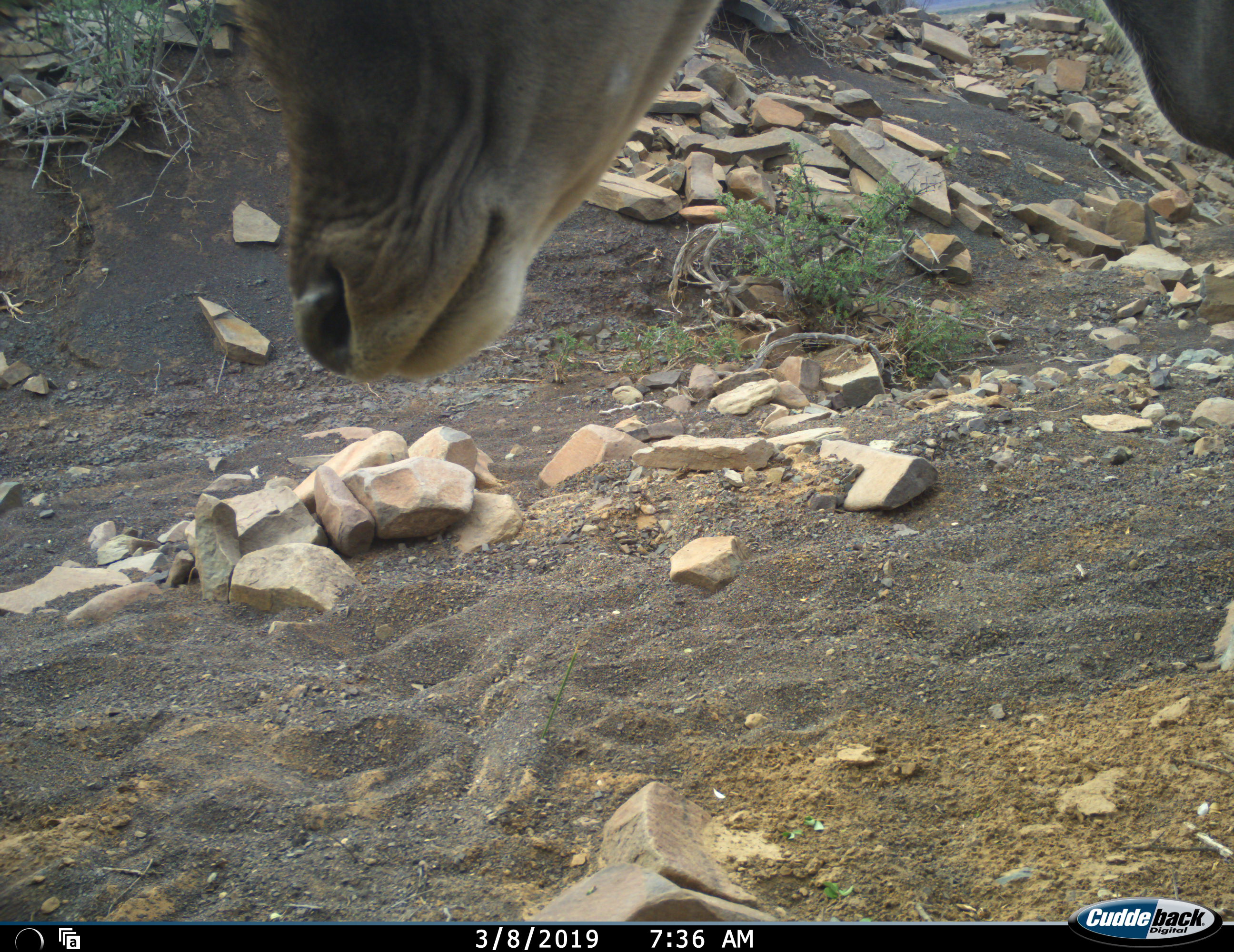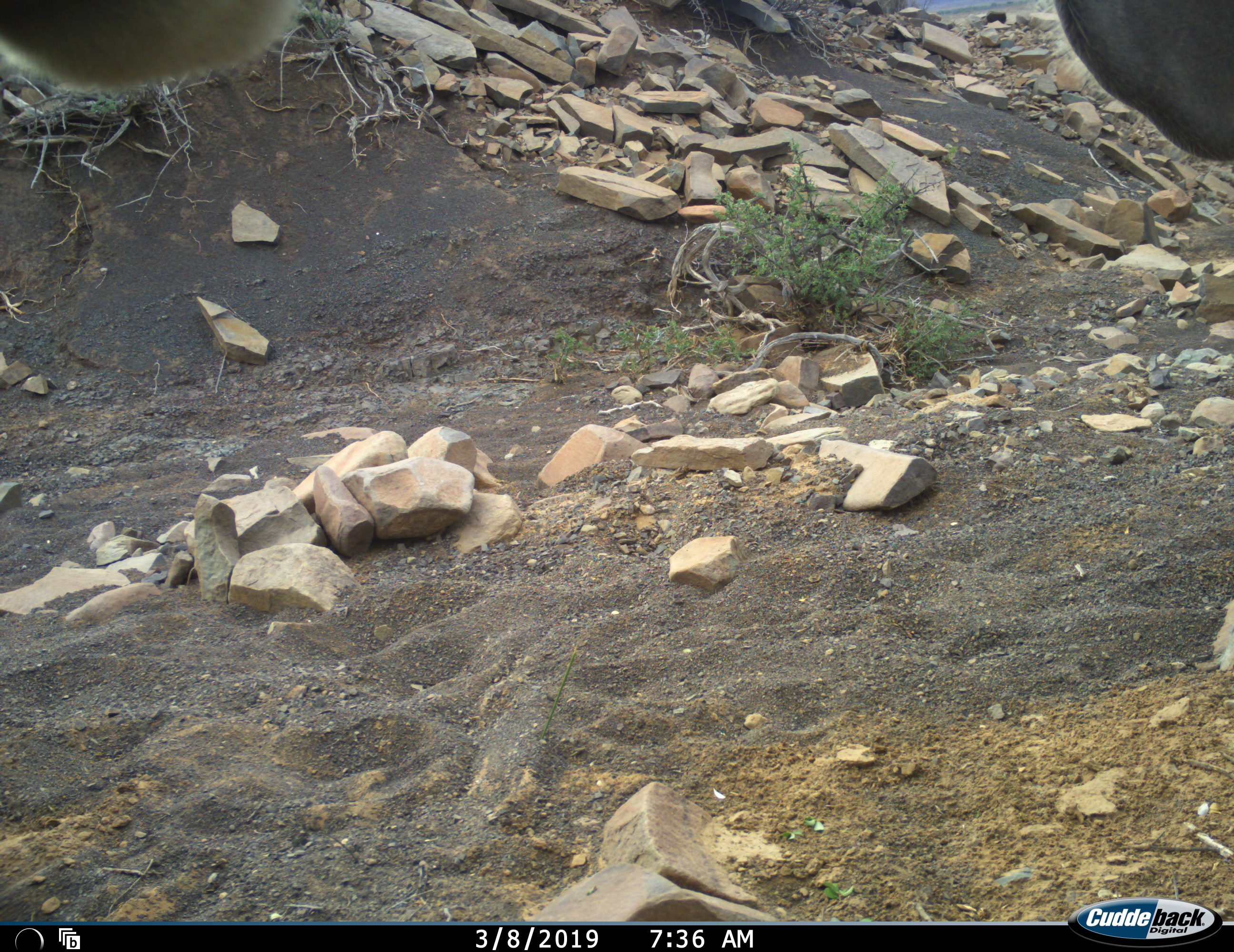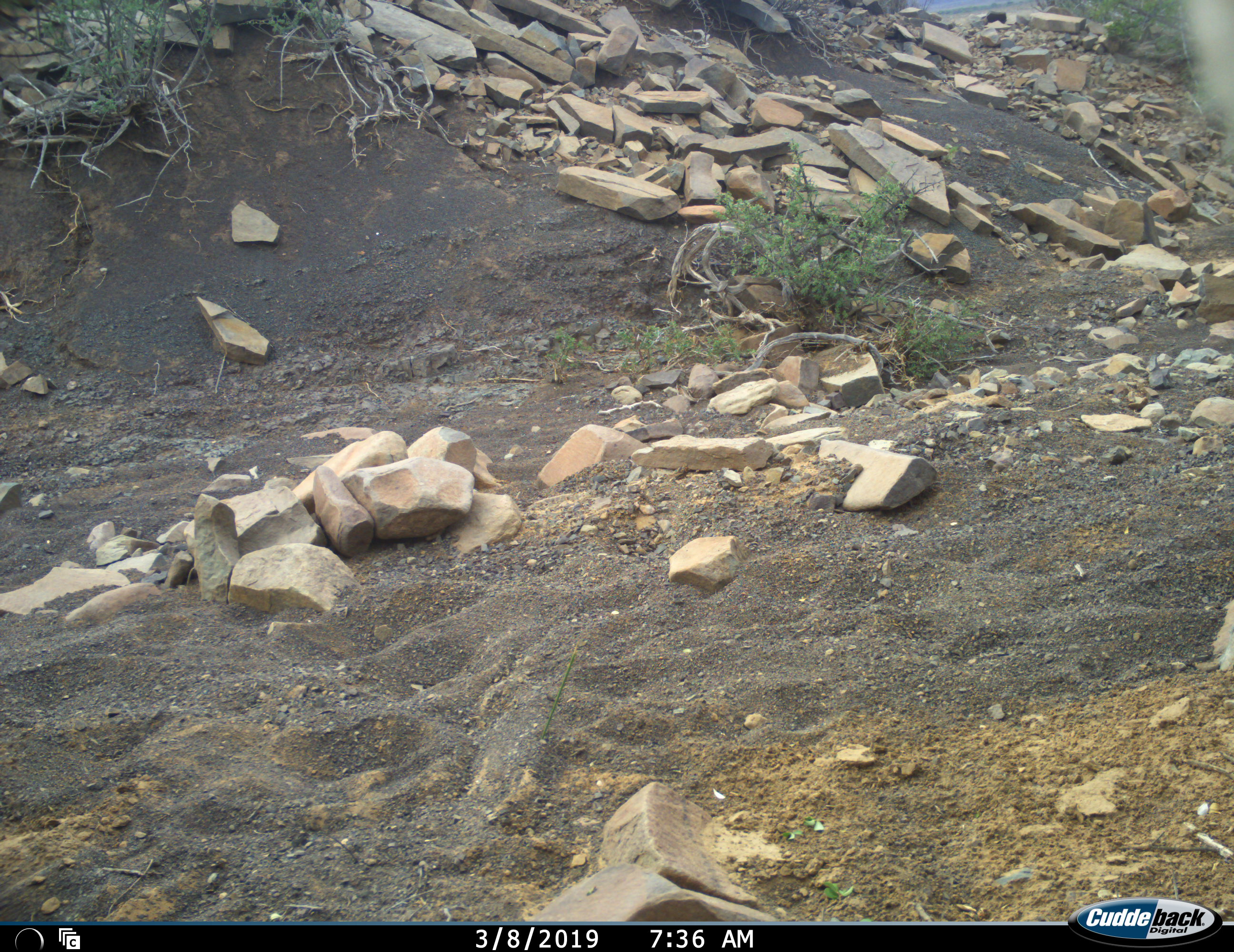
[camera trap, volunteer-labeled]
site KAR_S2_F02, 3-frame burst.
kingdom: Animalia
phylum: Chordata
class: Mammalia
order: Artiodactyla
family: Bovidae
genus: Tragelaphus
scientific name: Tragelaphus oryx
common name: eland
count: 1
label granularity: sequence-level